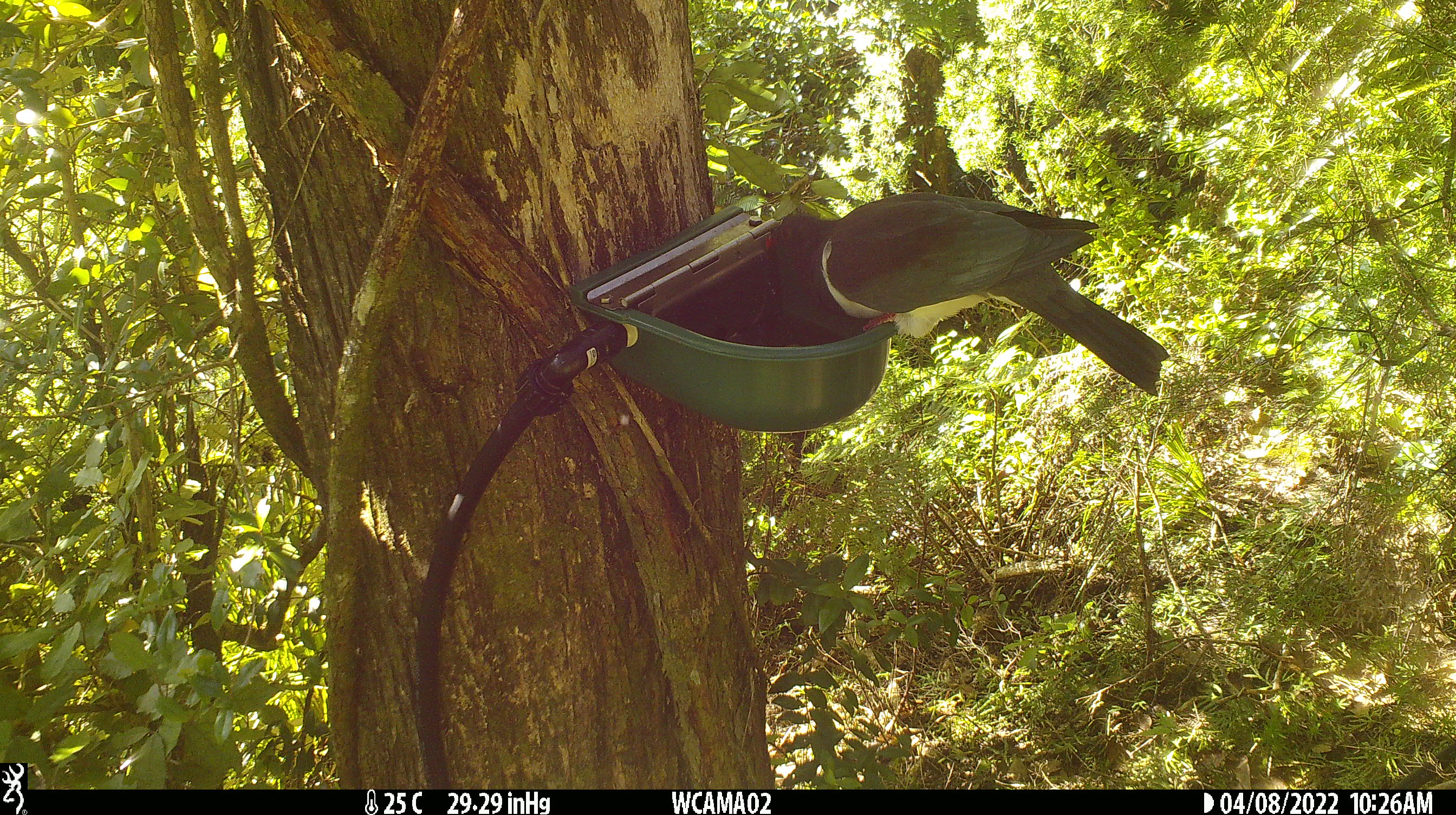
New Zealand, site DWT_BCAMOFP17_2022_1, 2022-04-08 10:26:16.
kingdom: Animalia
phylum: Chordata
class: Aves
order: Columbiformes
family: Columbidae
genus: Hemiphaga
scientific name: Hemiphaga novaeseelandiae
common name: new zealand pigeon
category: kereru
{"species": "kereru (new zealand pigeon) (Hemiphaga novaeseelandiae)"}